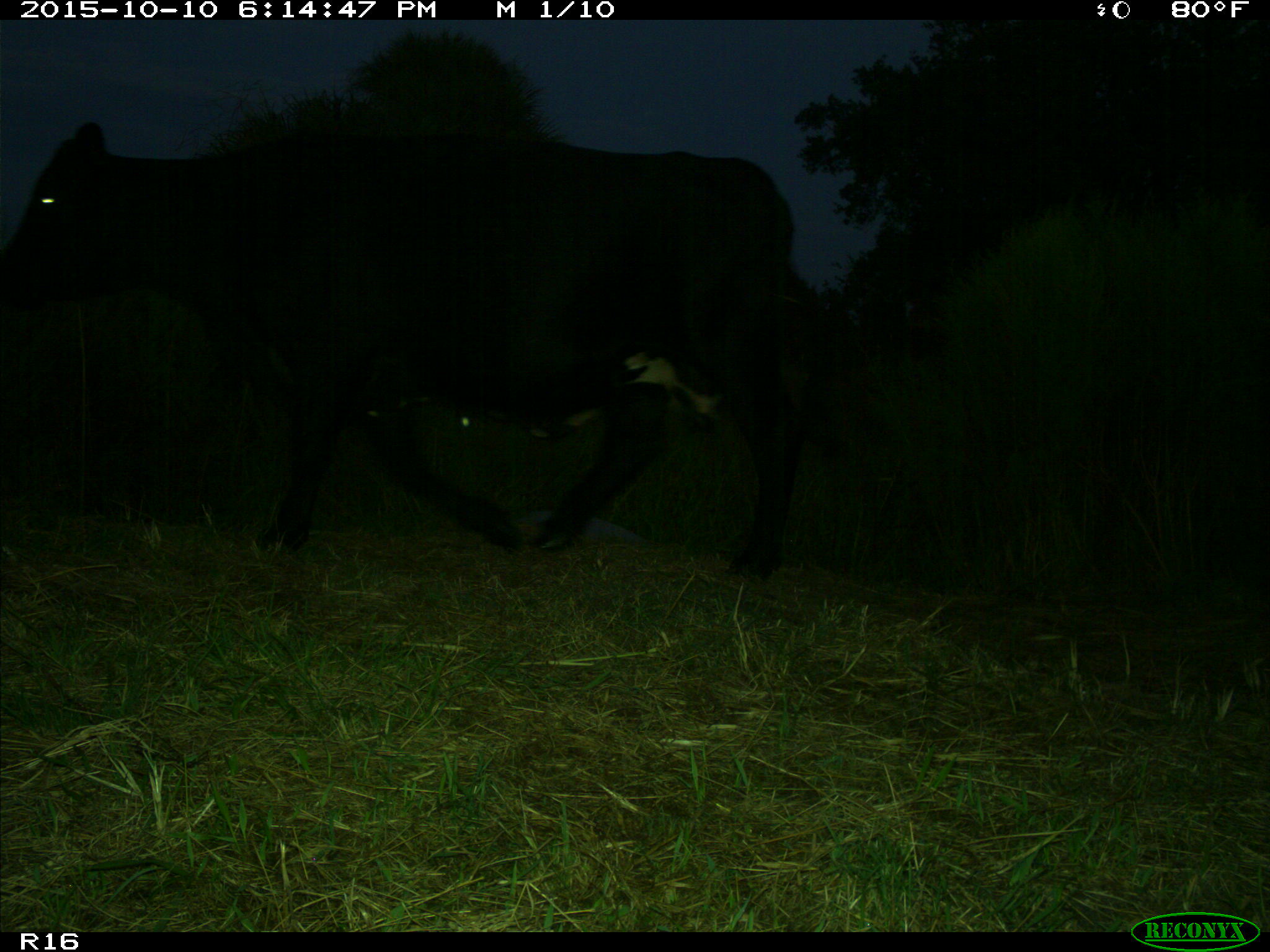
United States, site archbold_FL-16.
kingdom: Animalia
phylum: Chordata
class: Mammalia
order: Artiodactyla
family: Bovidae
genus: Bos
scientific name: Bos taurus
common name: domestic cow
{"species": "Bos taurus (domestic cow)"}